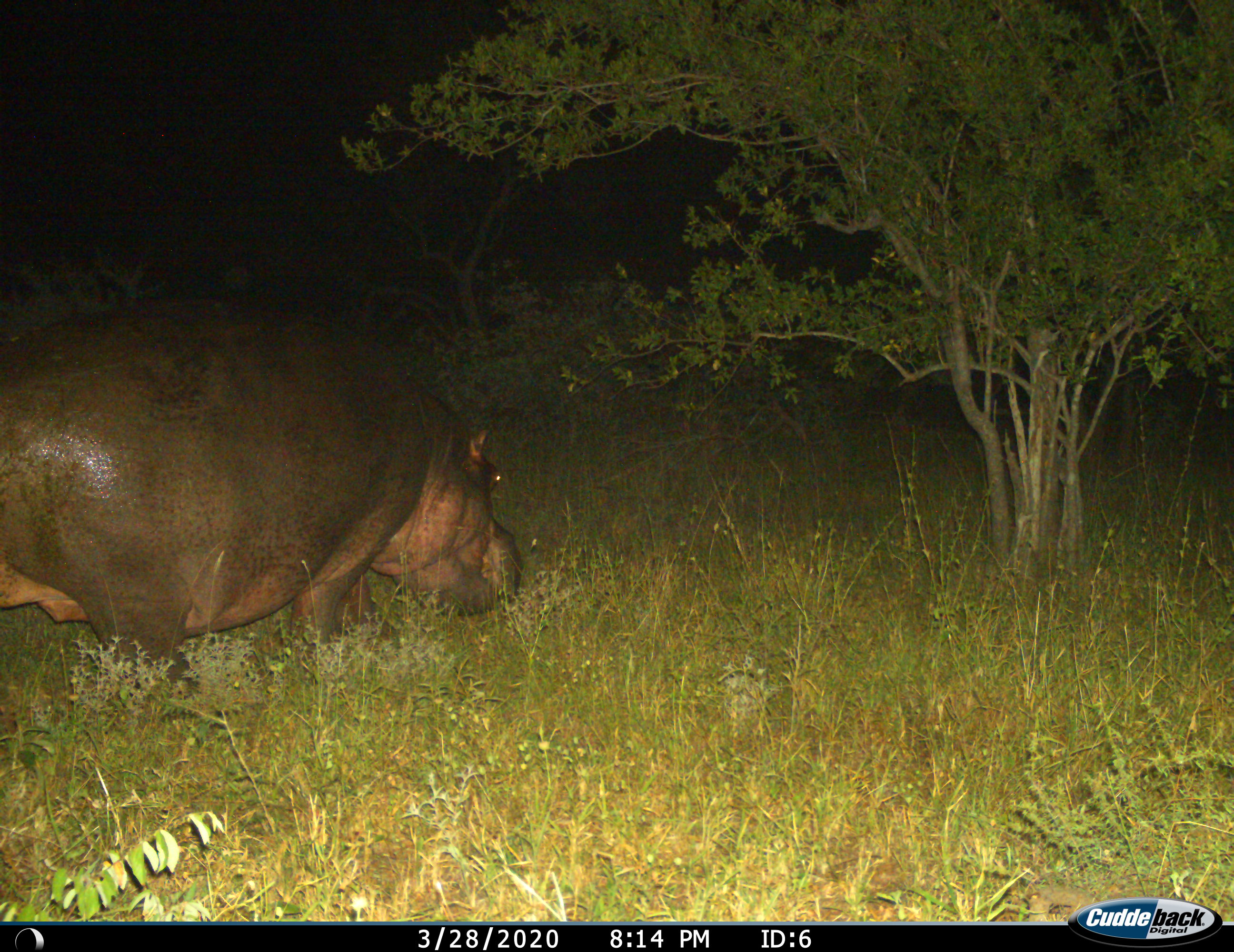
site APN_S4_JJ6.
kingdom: Animalia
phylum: Chordata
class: Mammalia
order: Artiodactyla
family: Hippopotamidae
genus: Hippopotamus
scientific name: Hippopotamus amphibius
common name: hippopotamus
Hippopotamus (Hippopotamus amphibius), count 1. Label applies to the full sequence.